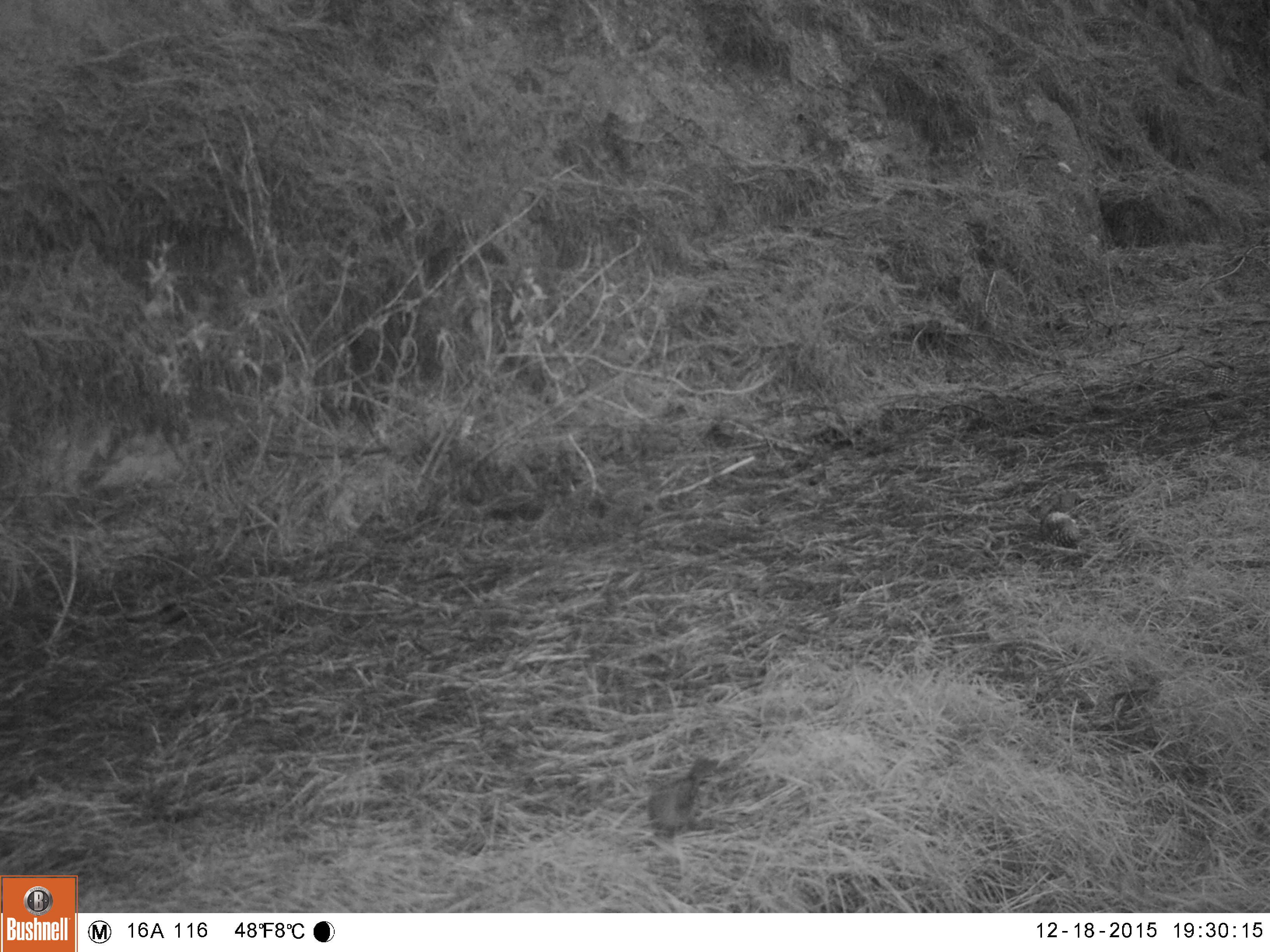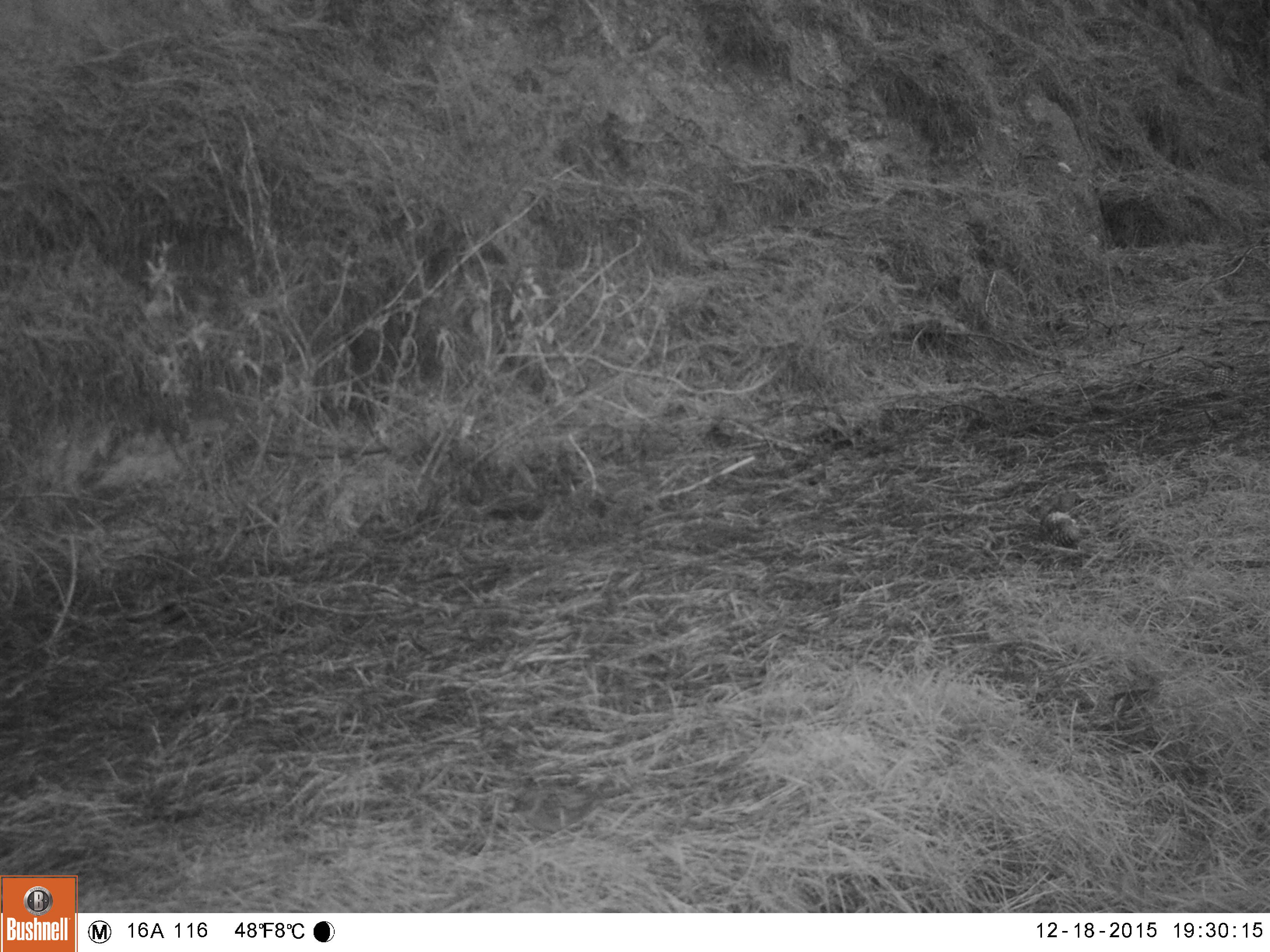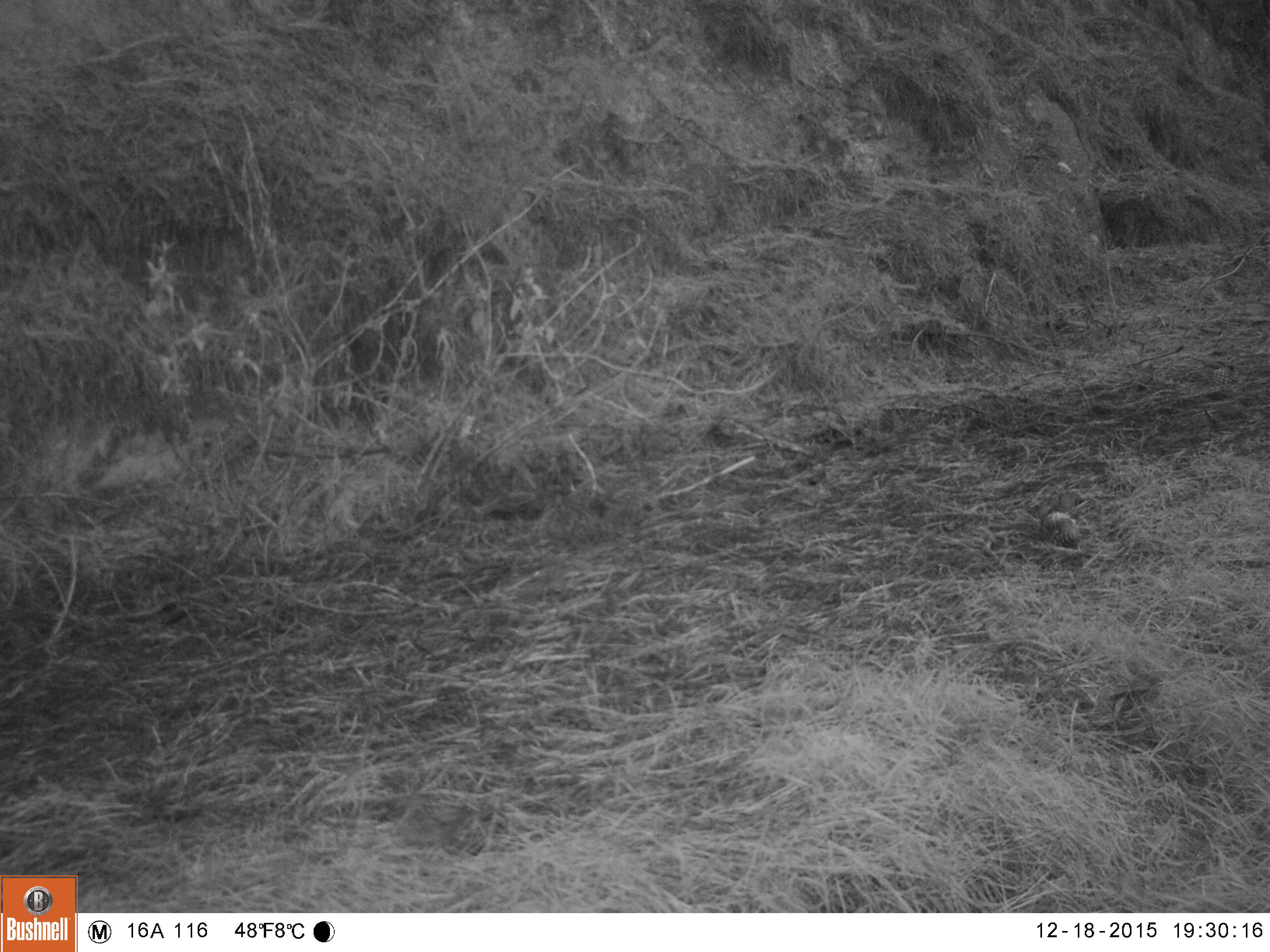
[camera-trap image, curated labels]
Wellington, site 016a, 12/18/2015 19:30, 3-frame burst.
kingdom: Animalia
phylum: Chordata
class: Aves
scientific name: Aves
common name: bird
Bird (Aves).